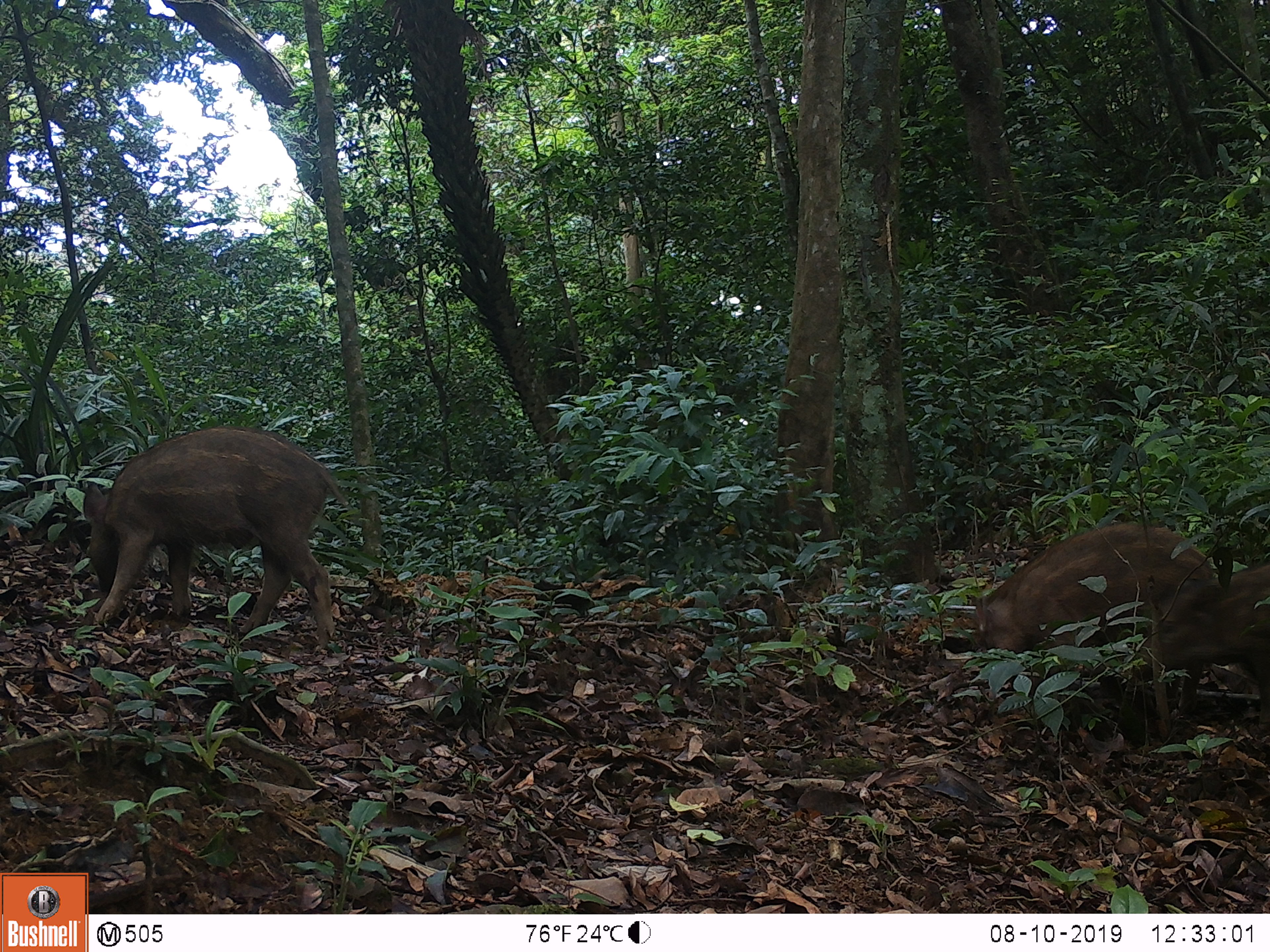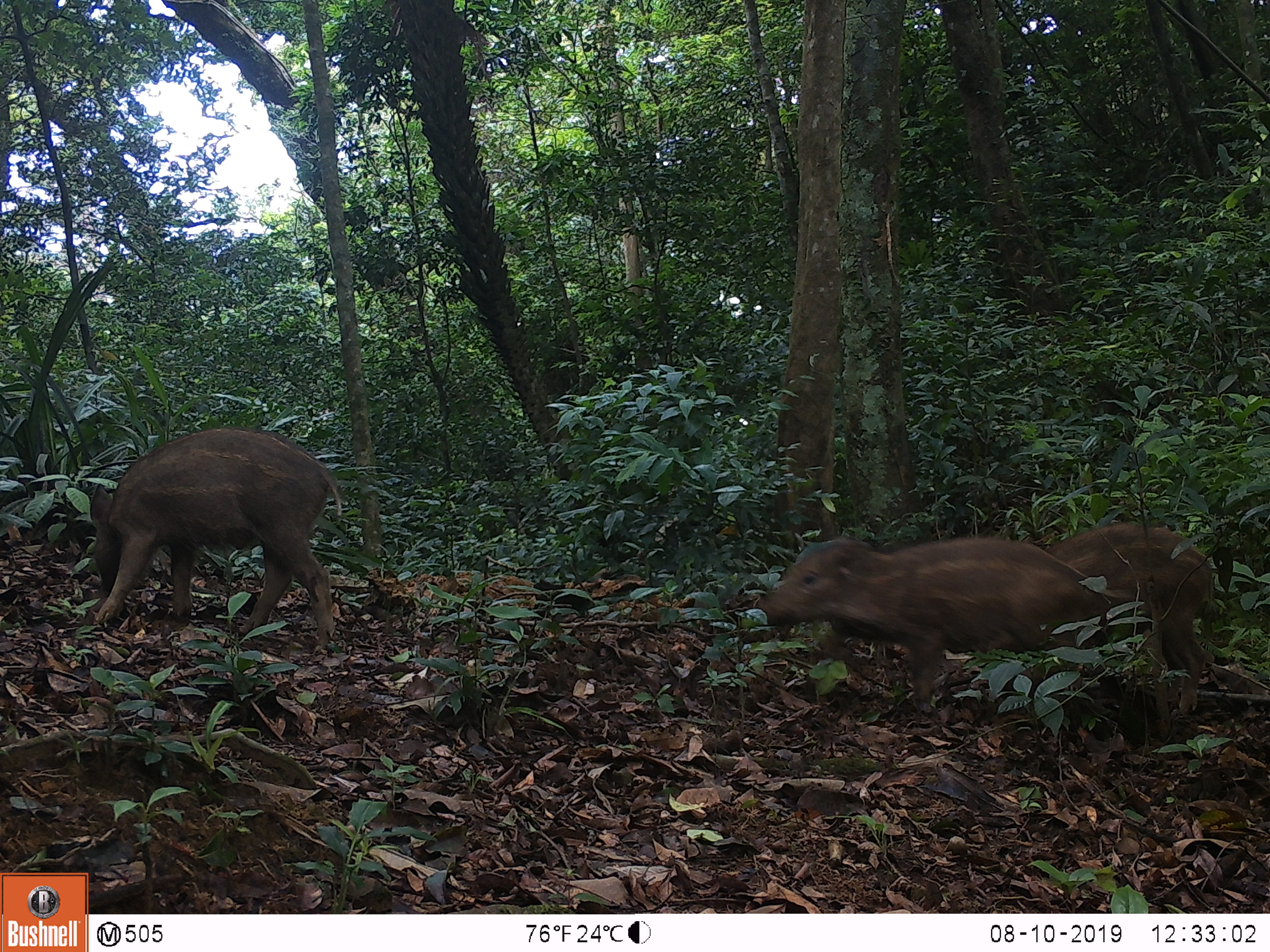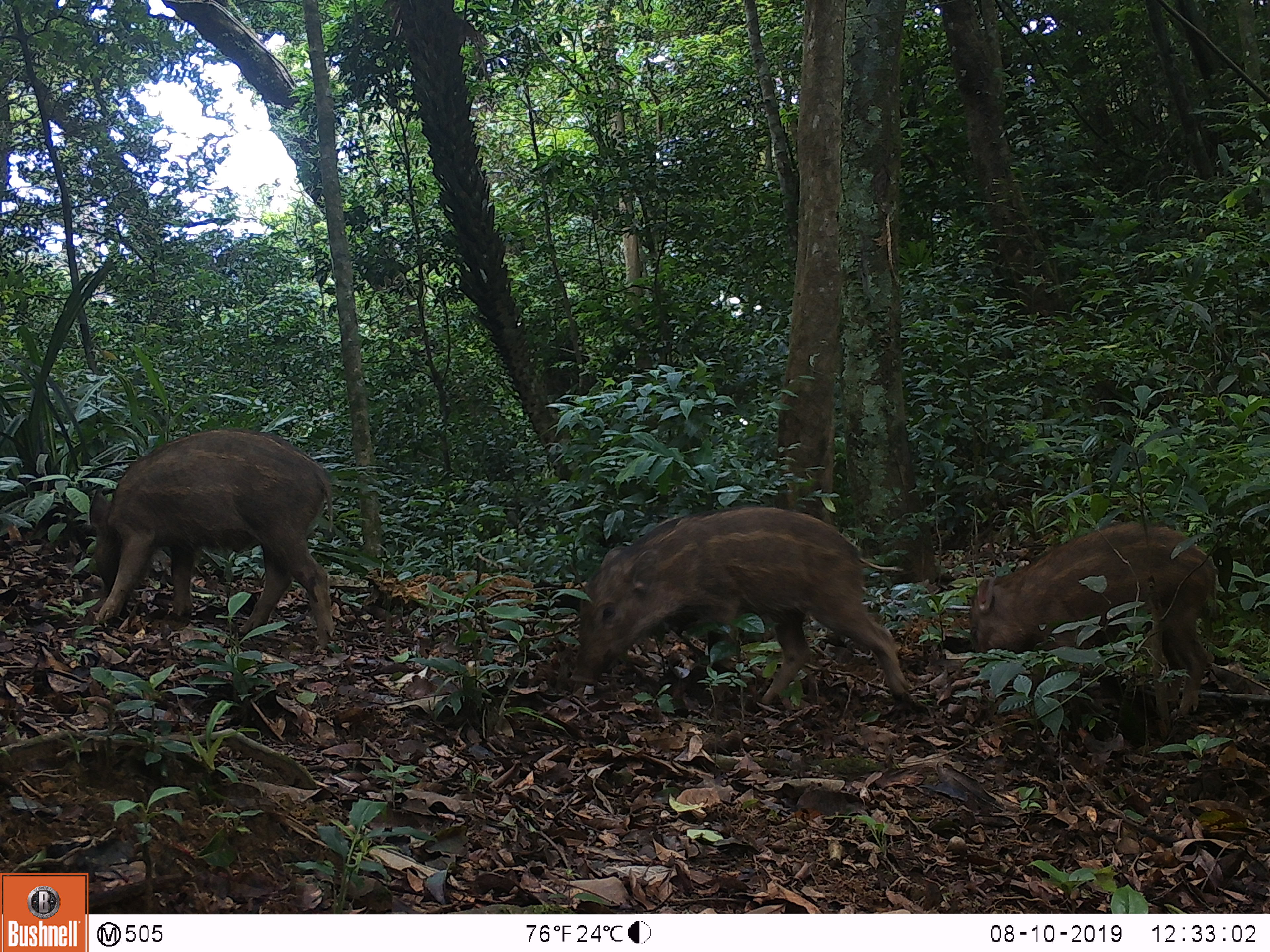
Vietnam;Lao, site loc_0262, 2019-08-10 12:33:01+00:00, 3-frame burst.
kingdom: Animalia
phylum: Chordata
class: Mammalia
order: Artiodactyla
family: Suidae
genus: Sus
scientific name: Sus scrofa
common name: eurasian wild pig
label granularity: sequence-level